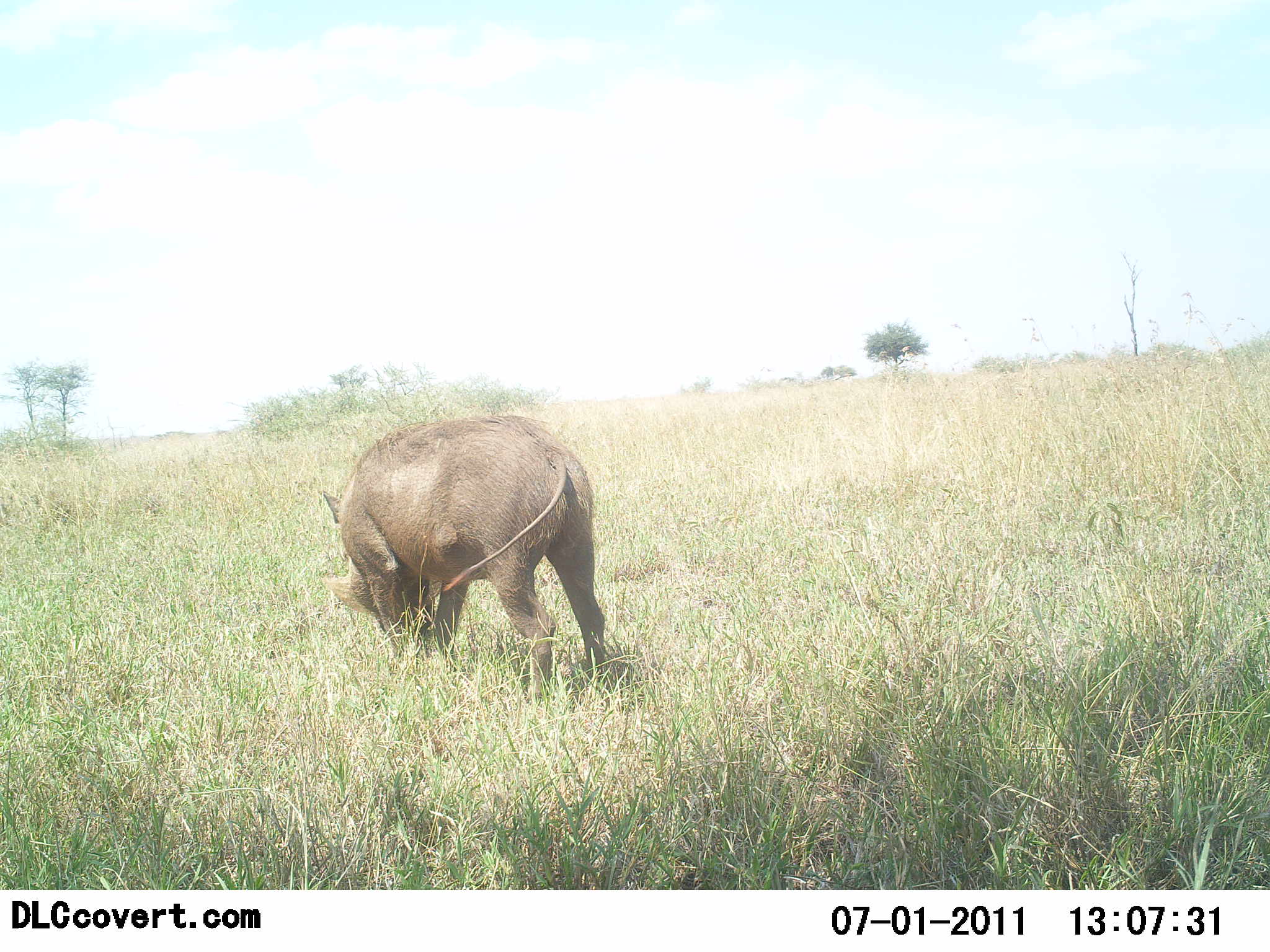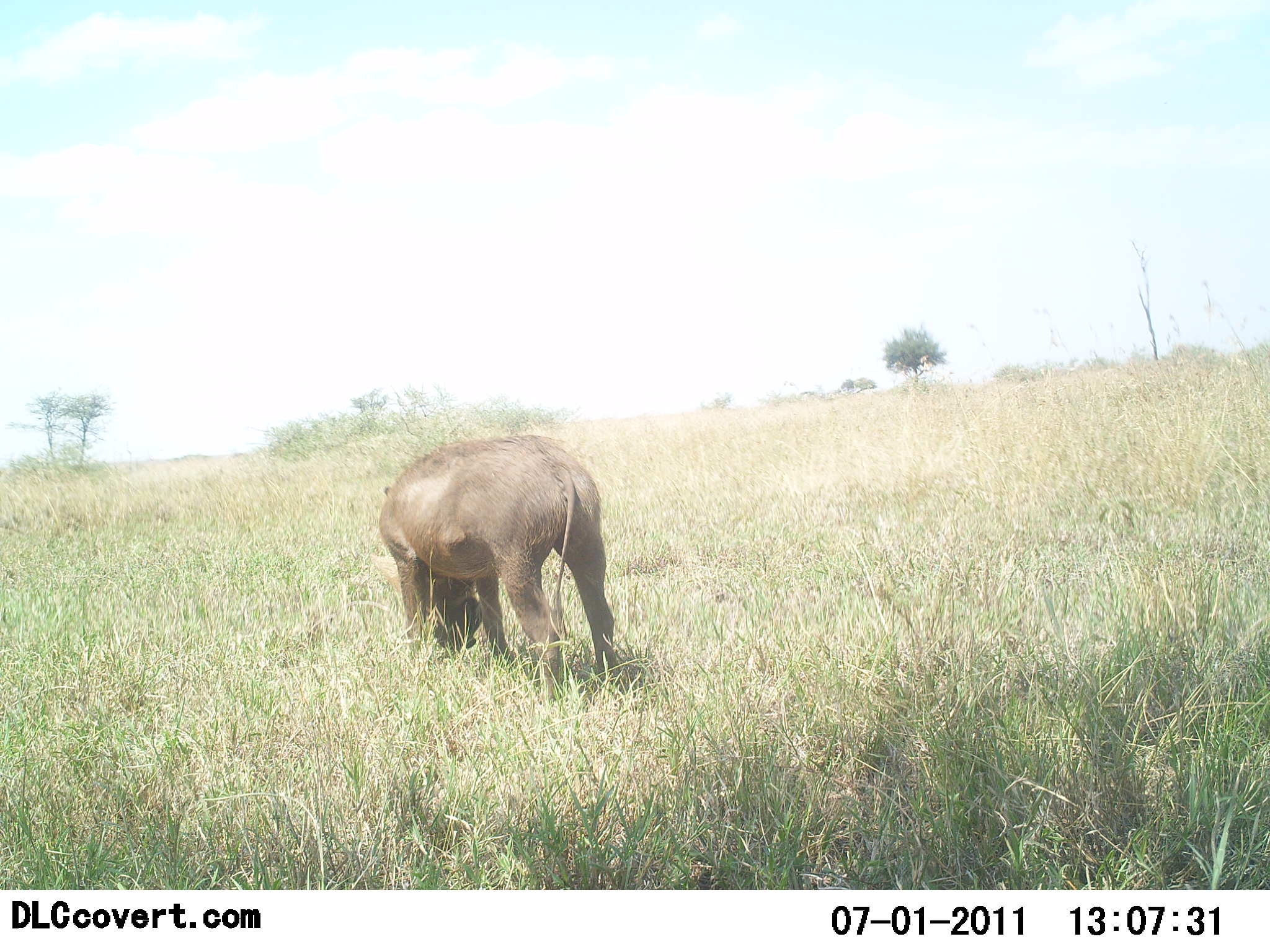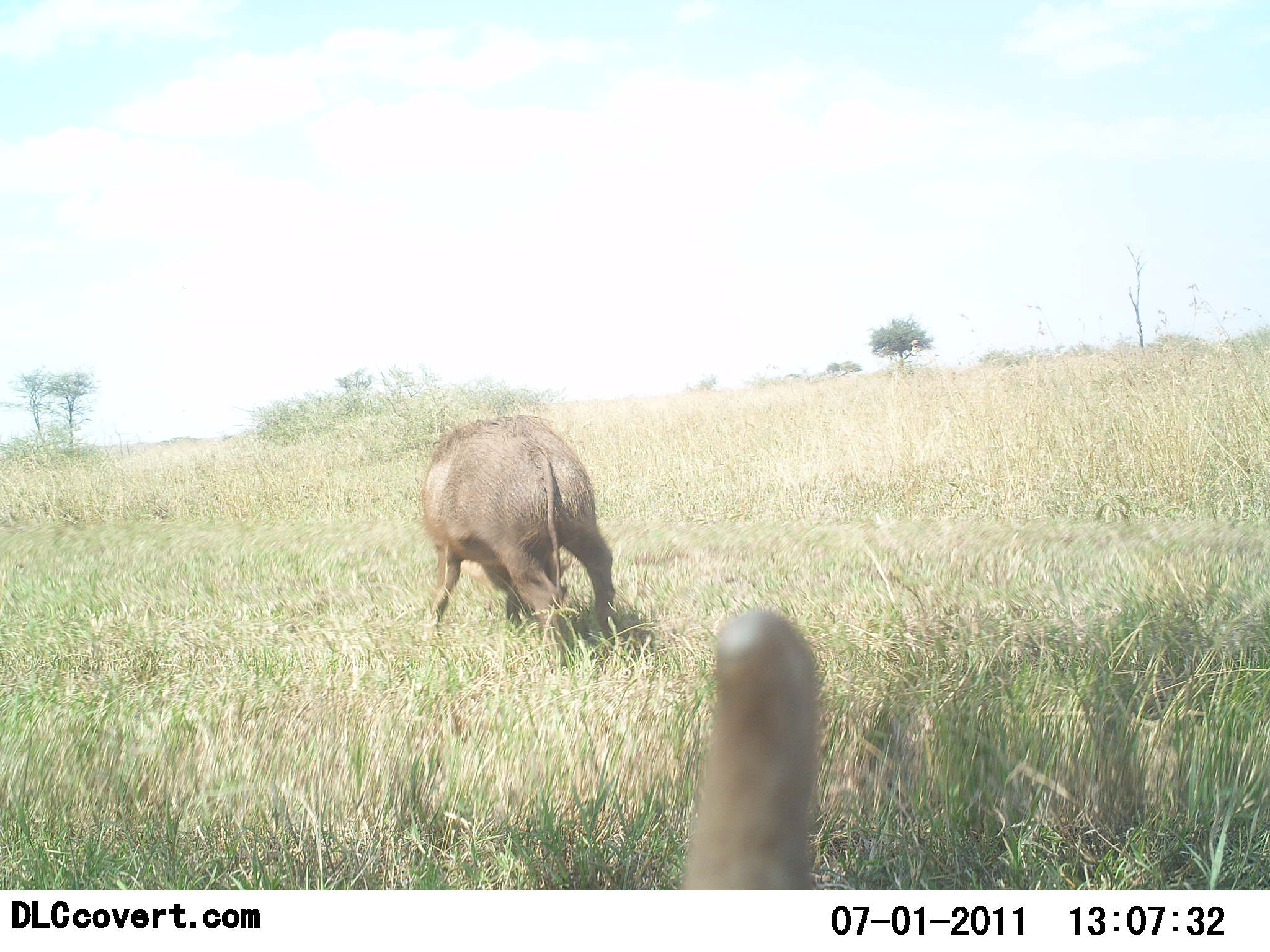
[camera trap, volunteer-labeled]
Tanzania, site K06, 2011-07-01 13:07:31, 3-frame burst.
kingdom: Animalia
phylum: Chordata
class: Mammalia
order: Artiodactyla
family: Suidae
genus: Phacochoerus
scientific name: Phacochoerus africanus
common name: warthog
Warthog (Phacochoerus africanus), count 2. Behavior (volunteer vote fractions): standing 45%, resting 0%, moving 18%, interacting 0%. Young present (vote fraction): 0%. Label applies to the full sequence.